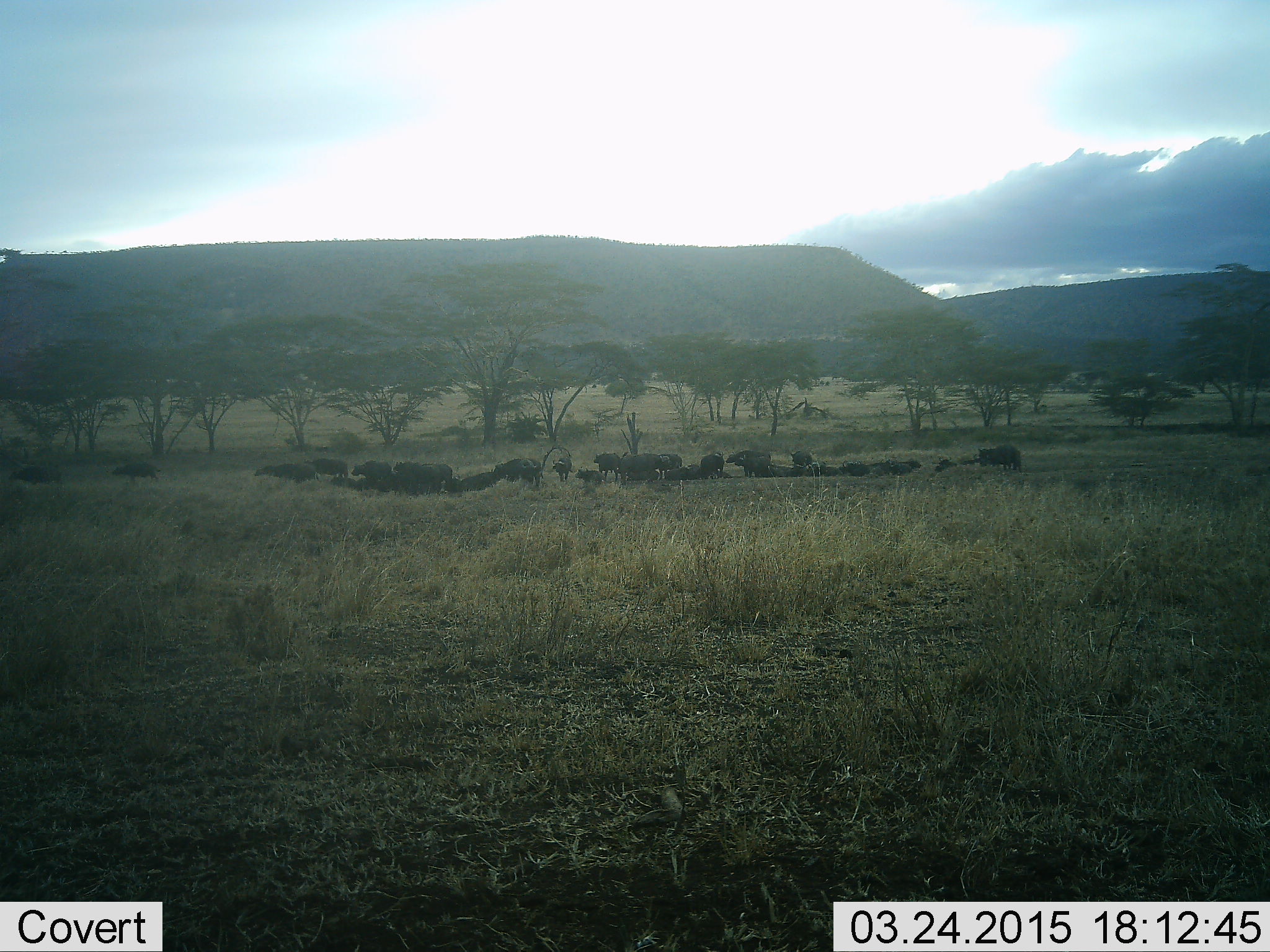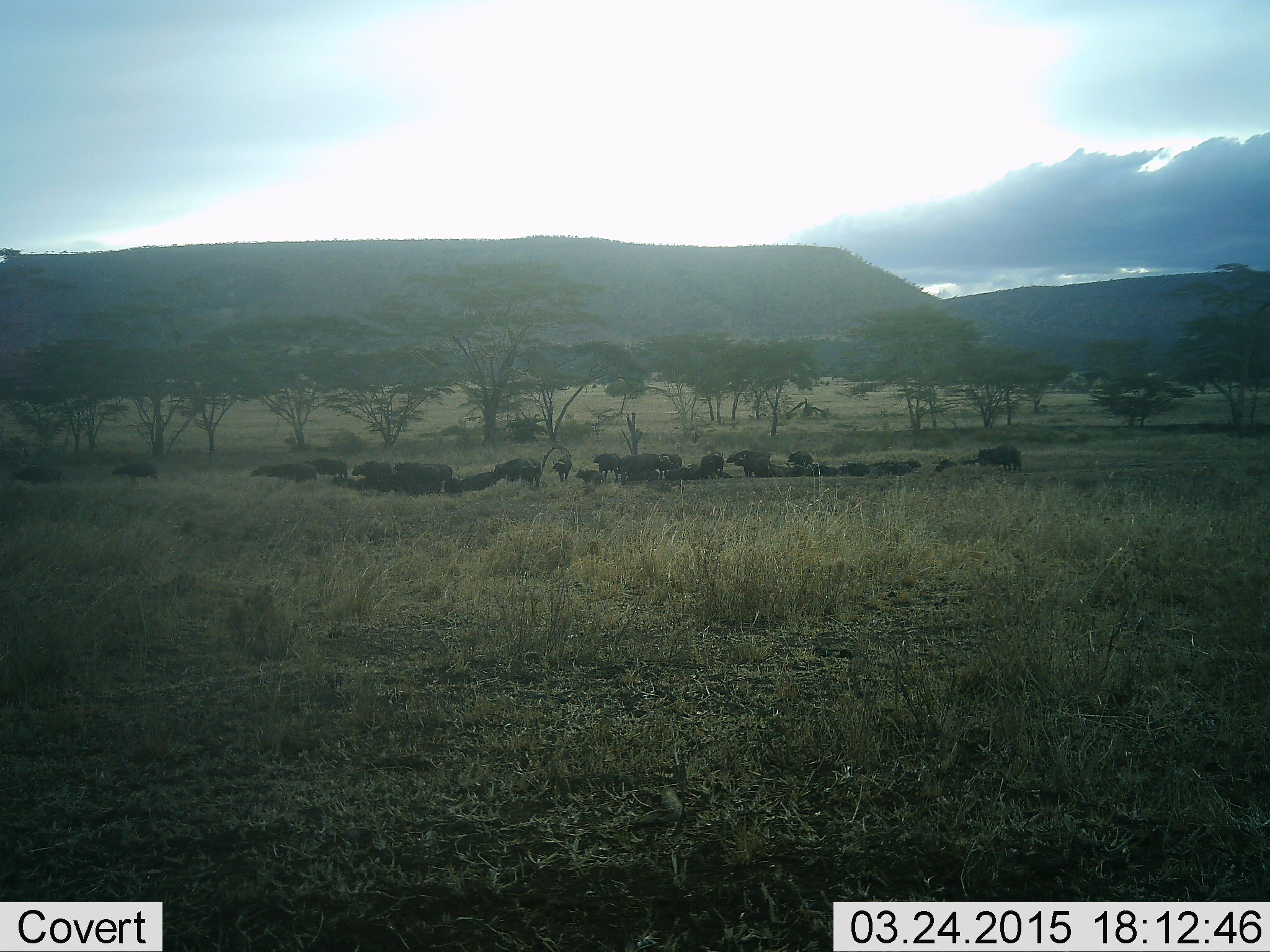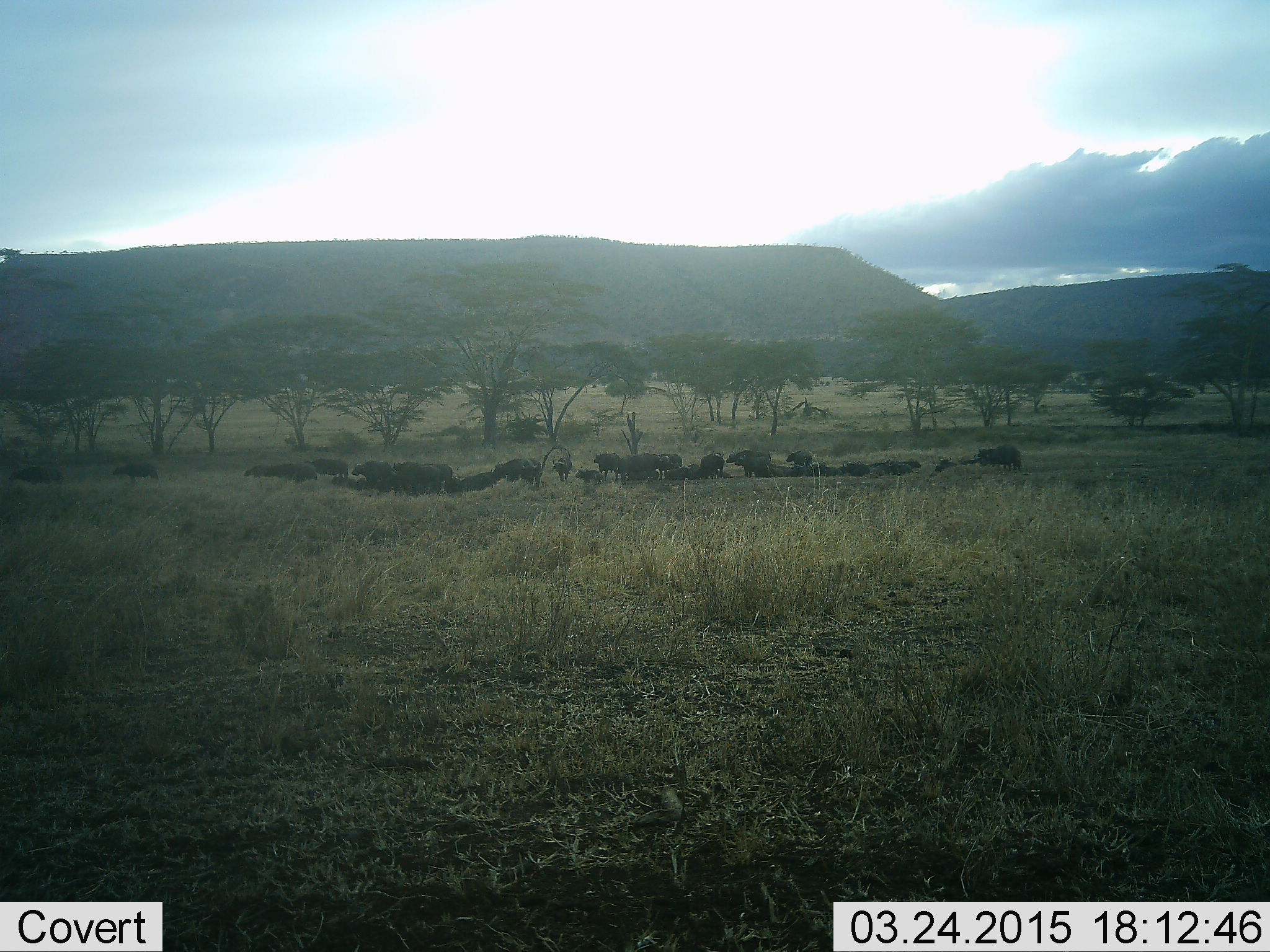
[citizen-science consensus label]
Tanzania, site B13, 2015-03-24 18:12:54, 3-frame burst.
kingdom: Animalia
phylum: Chordata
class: Mammalia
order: Artiodactyla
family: Bovidae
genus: Syncerus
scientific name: Syncerus caffer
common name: cape buffalo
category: buffalo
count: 11-50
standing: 90%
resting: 80%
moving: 40%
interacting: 10%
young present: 0%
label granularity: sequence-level